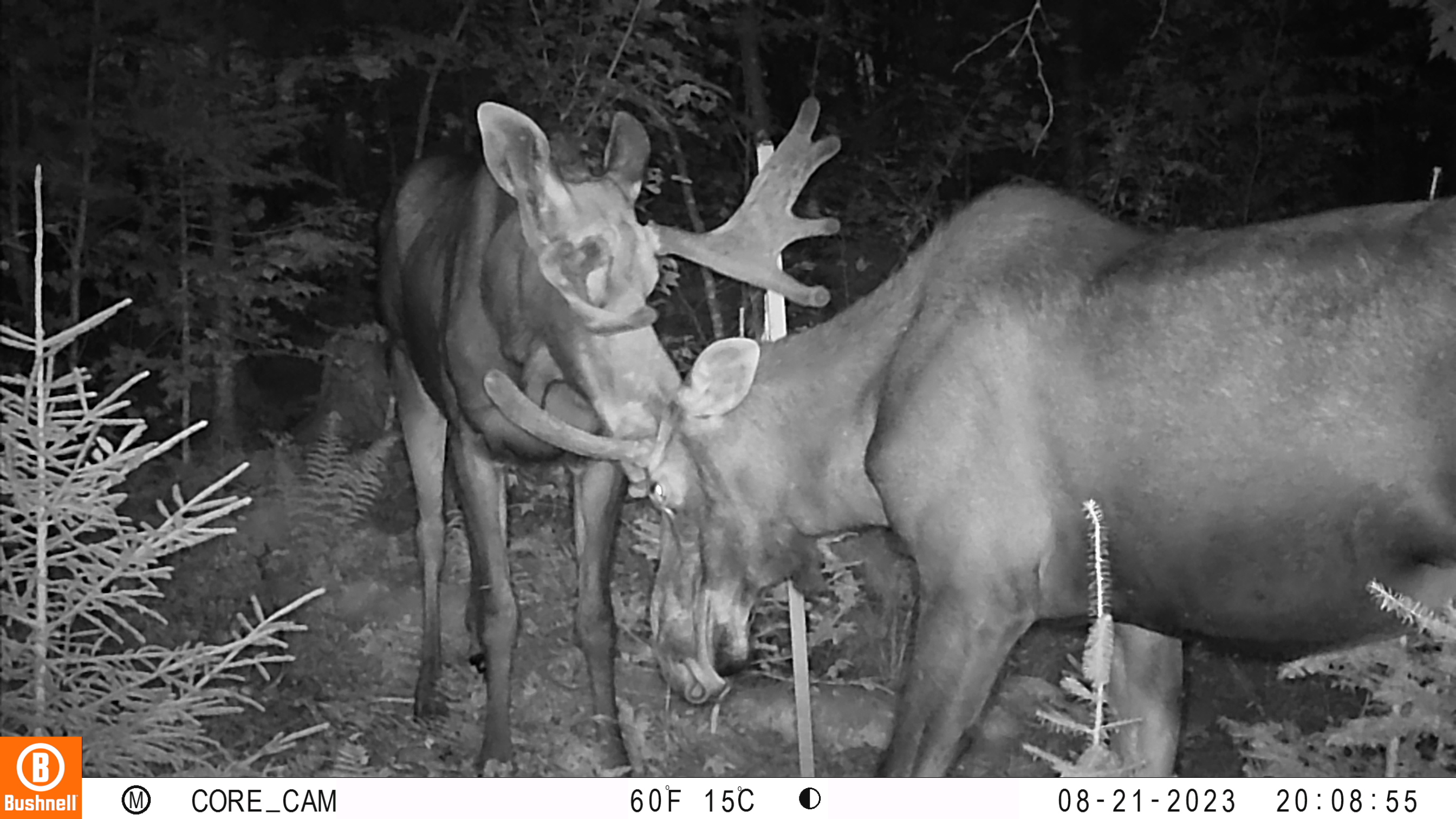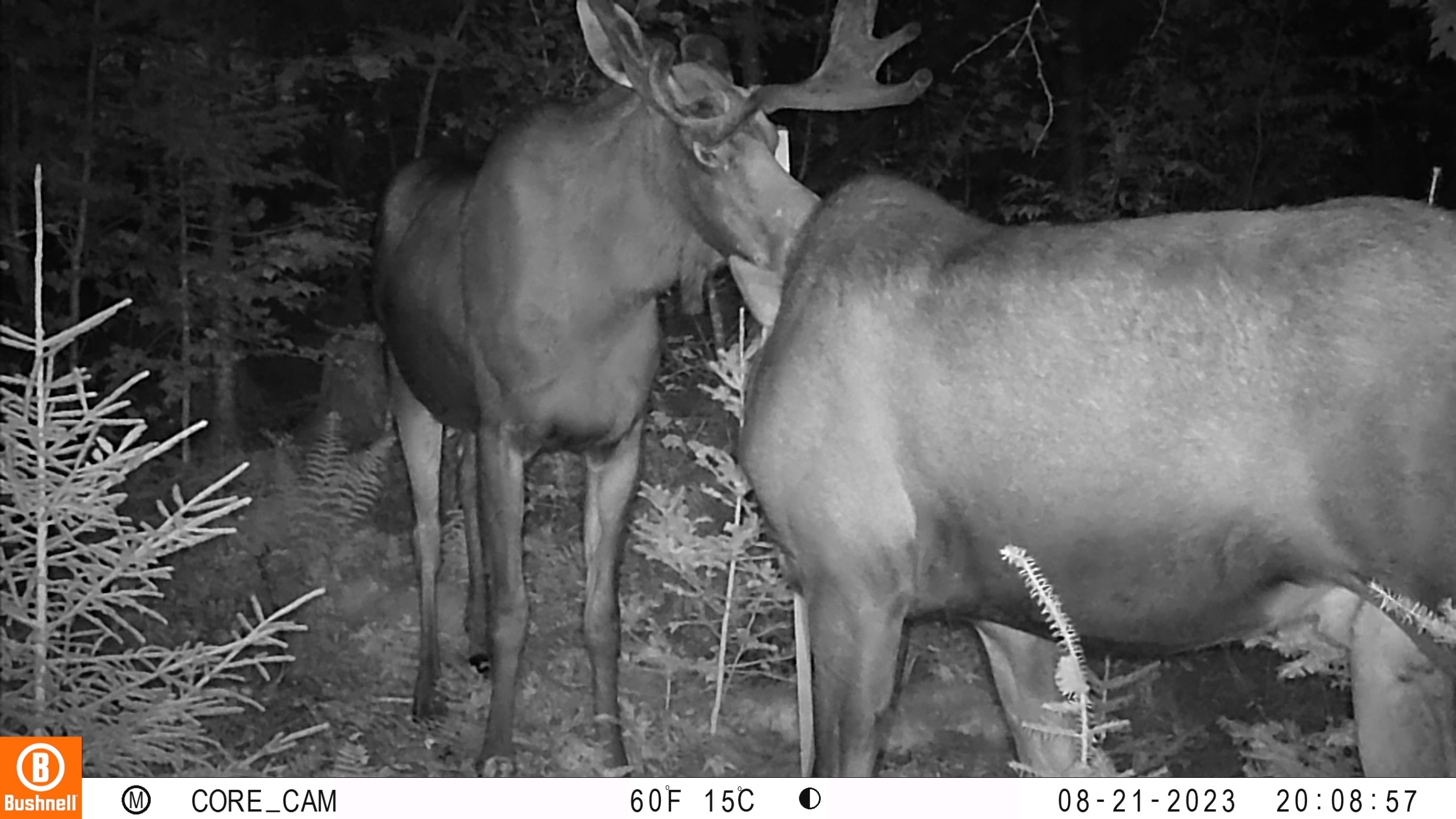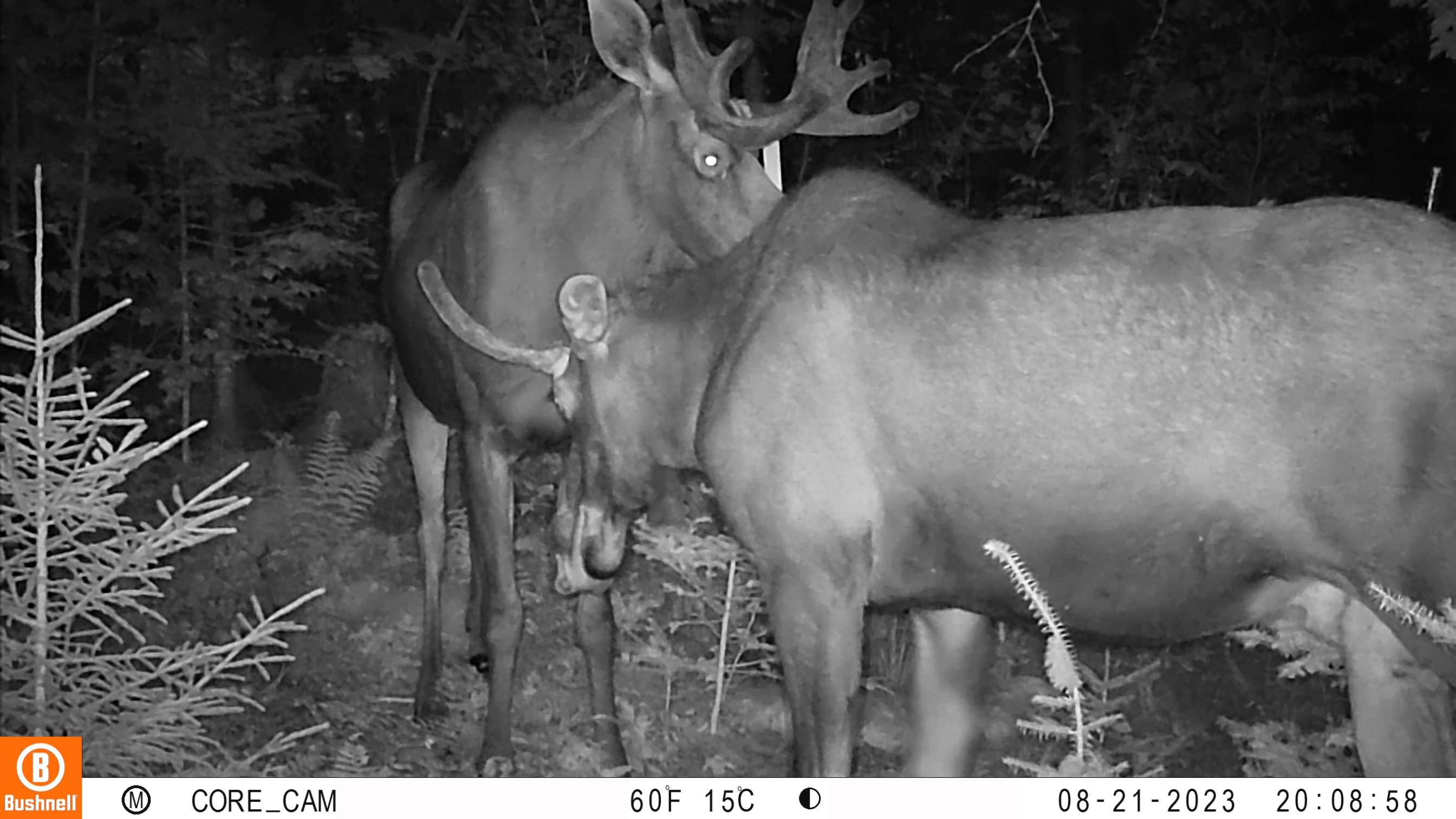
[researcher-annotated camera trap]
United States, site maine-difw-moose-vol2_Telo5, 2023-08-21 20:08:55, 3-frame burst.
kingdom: Animalia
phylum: Chordata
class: Mammalia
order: Artiodactyla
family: Cervidae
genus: Alces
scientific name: Alces alces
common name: moose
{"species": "moose (Alces alces)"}